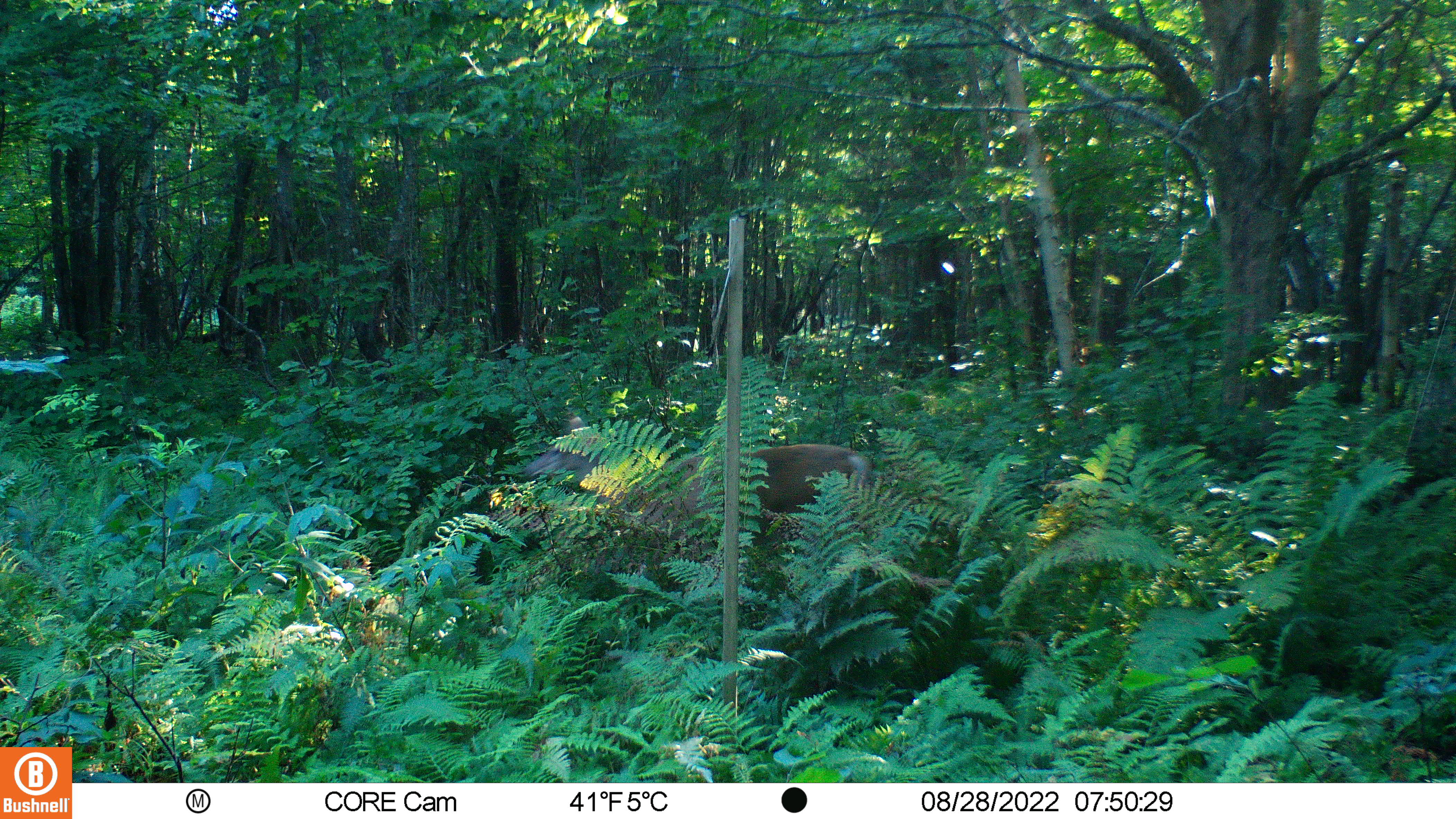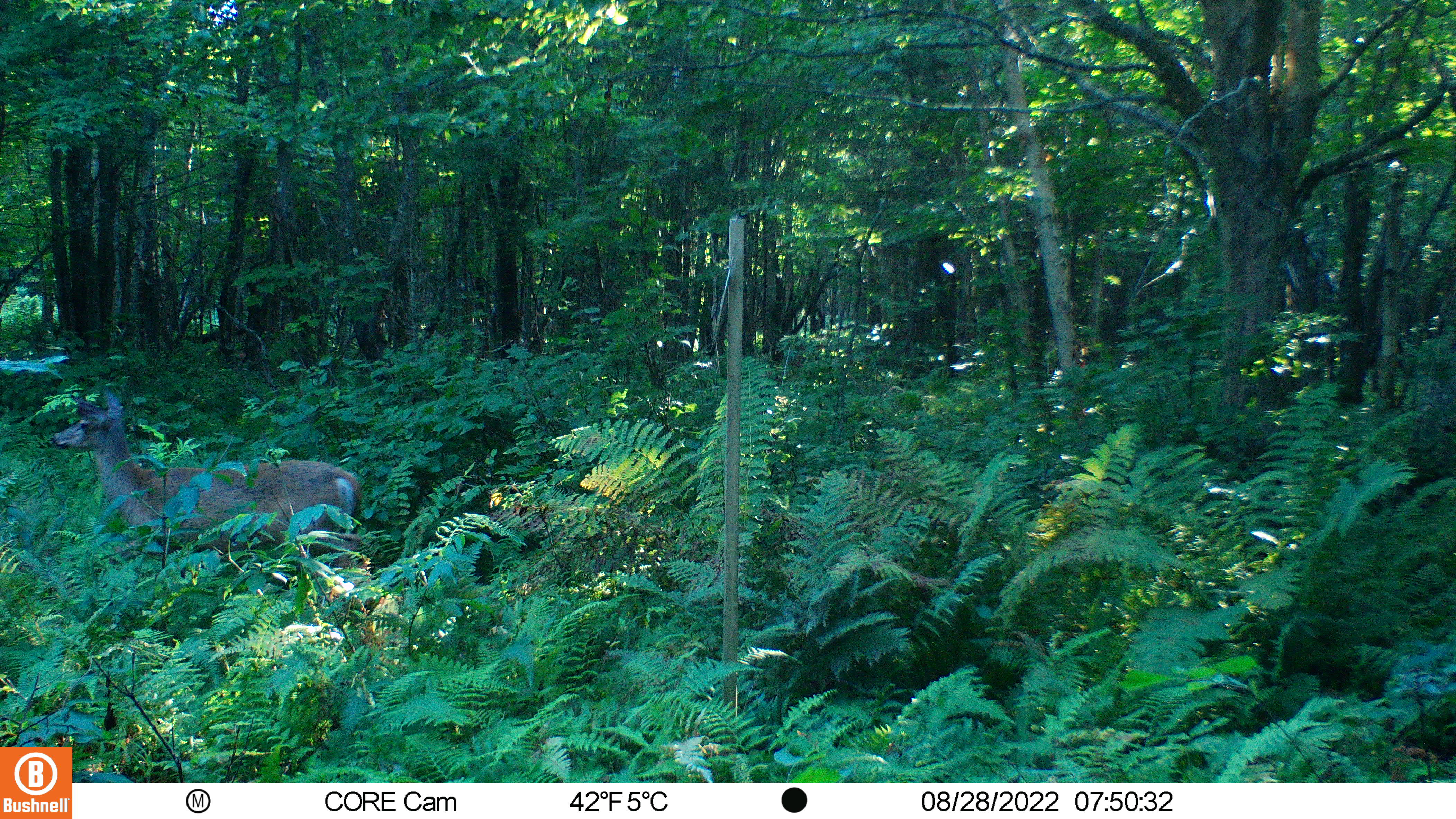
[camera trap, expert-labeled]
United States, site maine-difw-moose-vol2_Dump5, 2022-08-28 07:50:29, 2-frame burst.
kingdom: Animalia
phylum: Chordata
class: Mammalia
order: Artiodactyla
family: Cervidae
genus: Odocoileus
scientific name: Odocoileus virginianus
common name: white-tailed deer